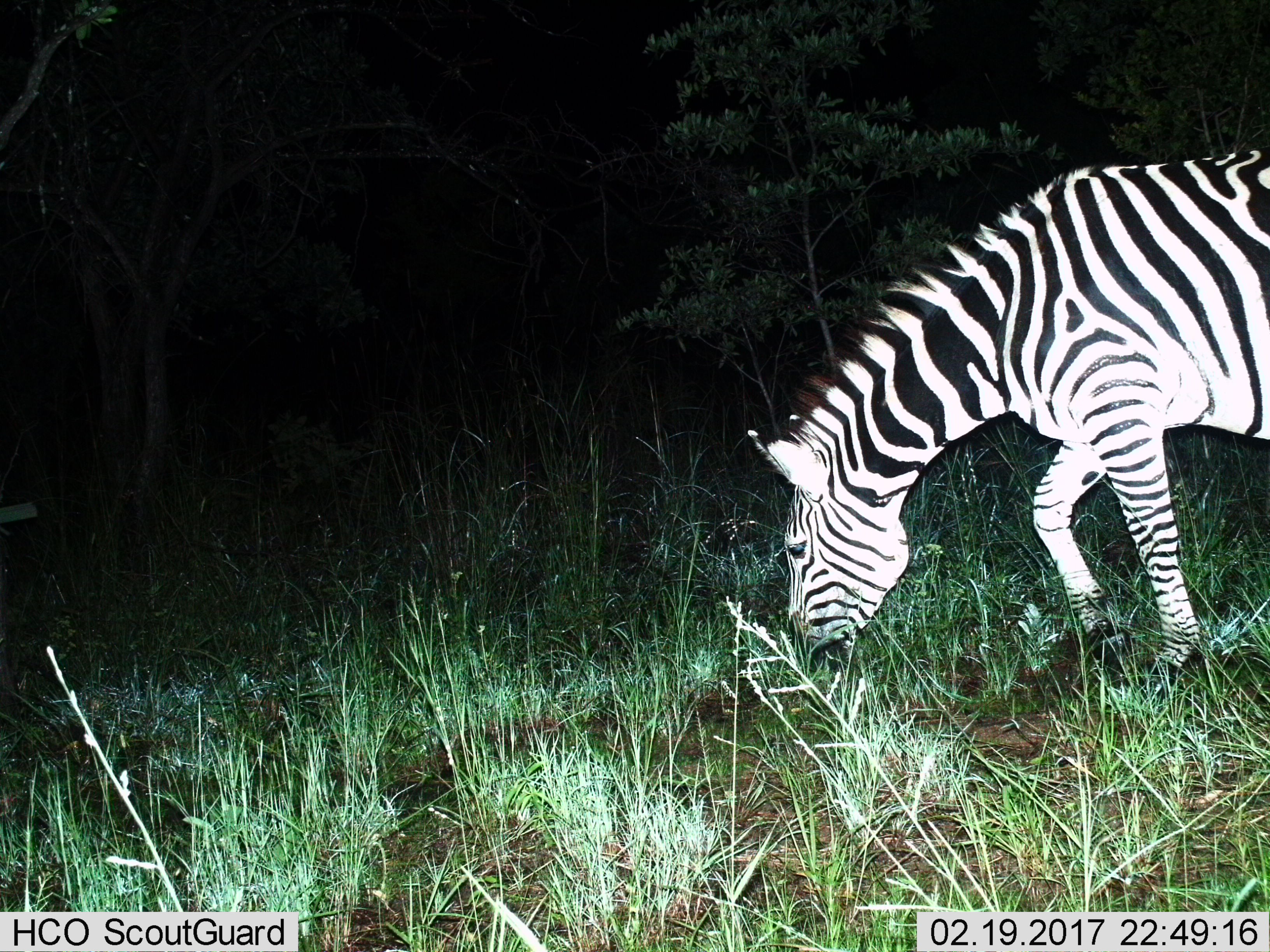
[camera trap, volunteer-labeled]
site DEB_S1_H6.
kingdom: Animalia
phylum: Chordata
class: Mammalia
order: Perissodactyla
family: Equidae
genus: Equus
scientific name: Equus quagga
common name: plains zebra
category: zebraplains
Zebraplains (plains zebra) (Equus quagga), count 1. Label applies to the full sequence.